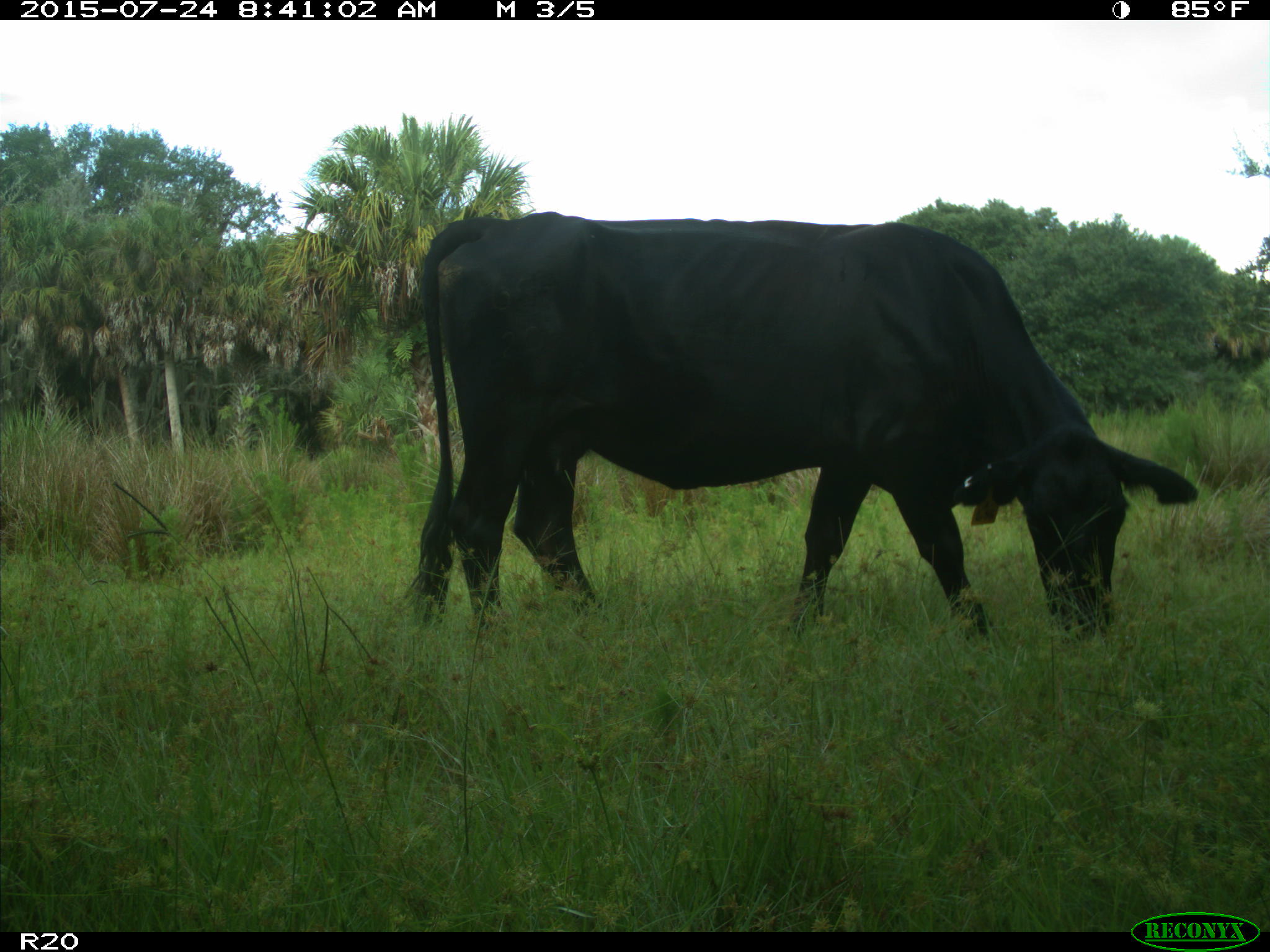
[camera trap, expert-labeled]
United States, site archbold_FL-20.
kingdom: Animalia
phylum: Chordata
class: Mammalia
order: Artiodactyla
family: Bovidae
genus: Bos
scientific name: Bos taurus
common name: domestic cow